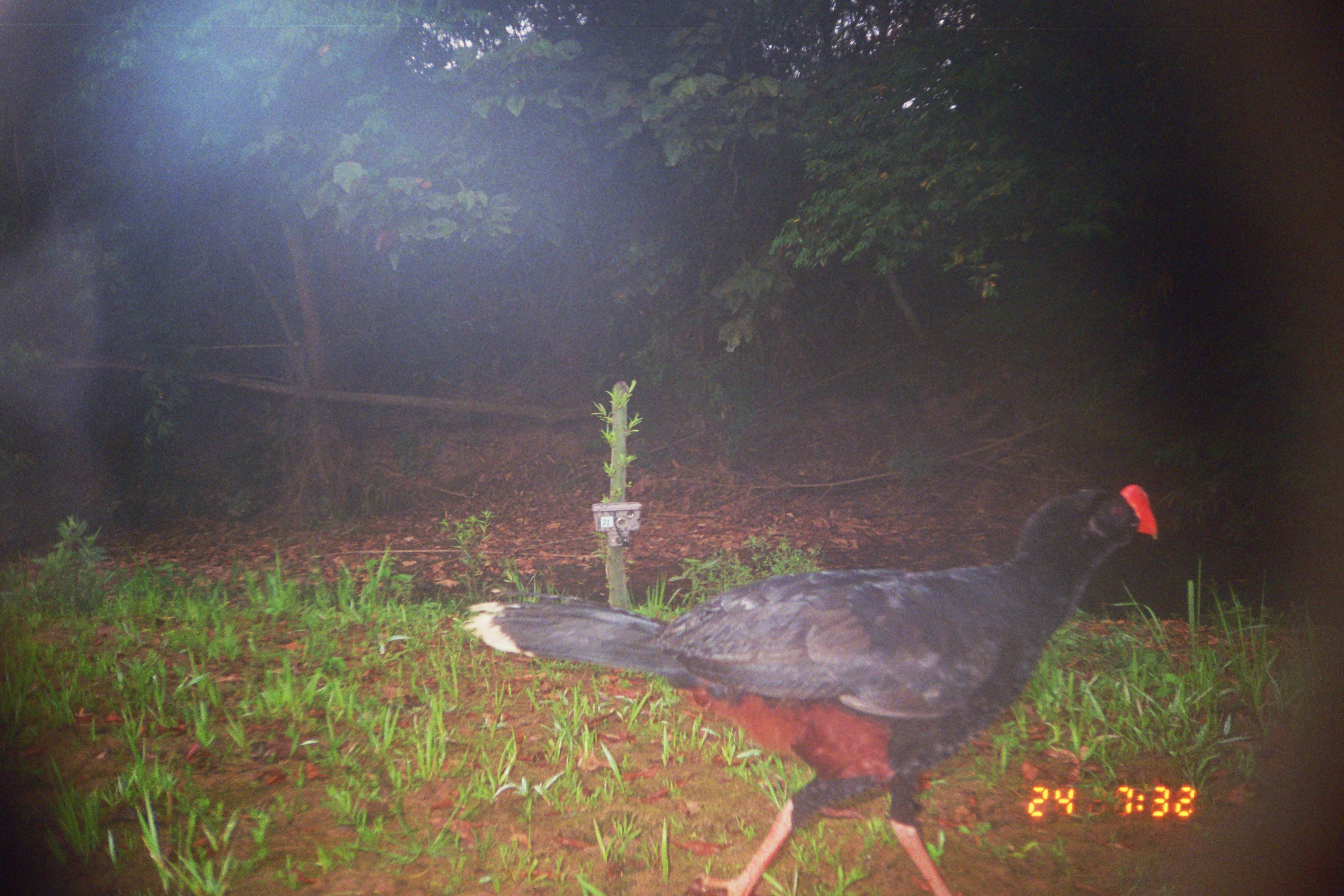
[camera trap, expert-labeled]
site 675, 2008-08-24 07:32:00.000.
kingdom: Animalia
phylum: Chordata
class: Aves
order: Galliformes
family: Cracidae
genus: Mitu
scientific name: Mitu tuberosum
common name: razor-billed curassow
Mitu tuberosum (razor-billed curassow).